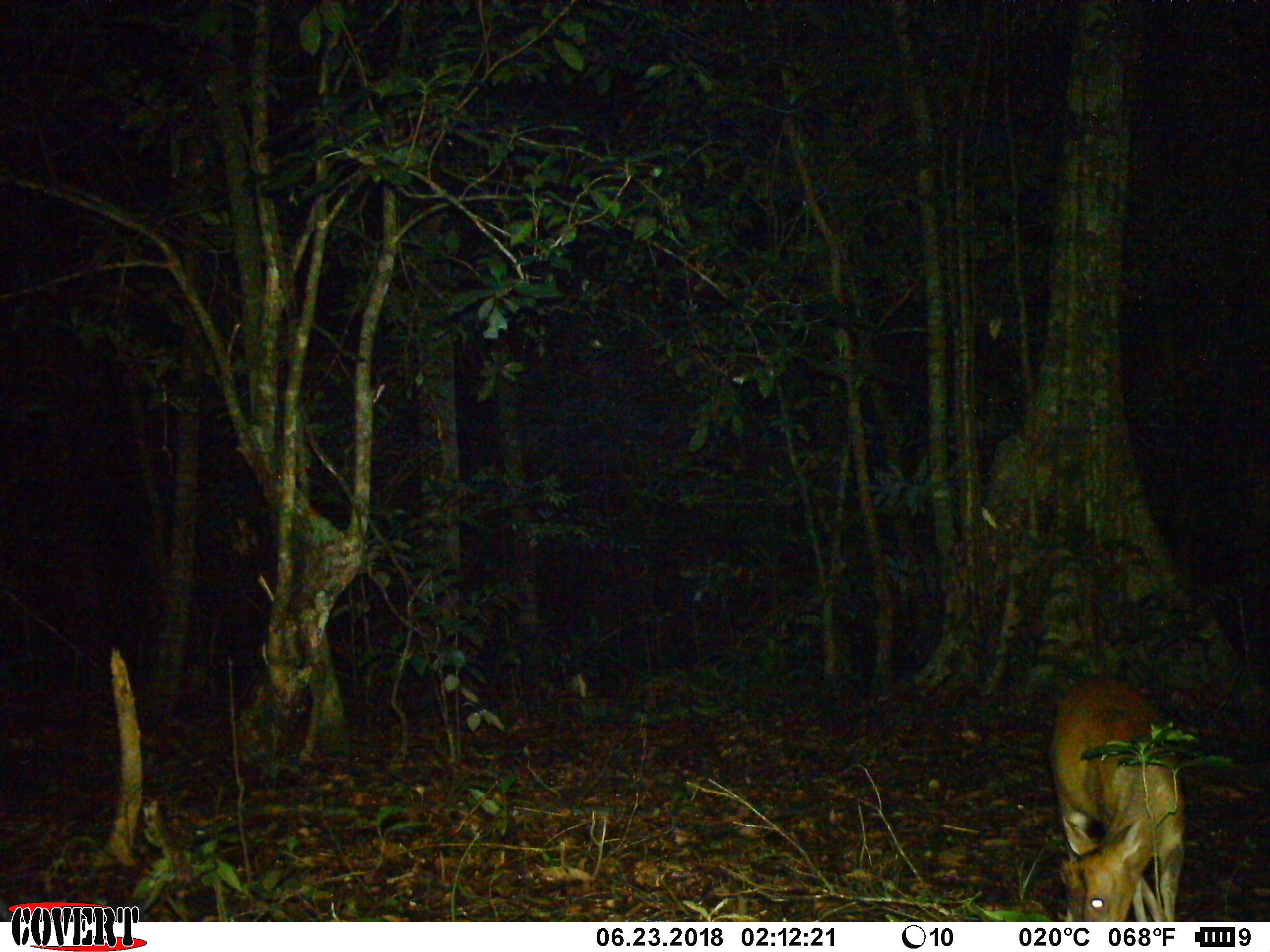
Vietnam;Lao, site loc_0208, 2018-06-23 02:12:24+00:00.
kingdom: Animalia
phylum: Chordata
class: Mammalia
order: Artiodactyla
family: Cervidae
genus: Muntiacus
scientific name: Muntiacus rooseveltorum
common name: roosevelt's muntjac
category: roosevelts muntjac group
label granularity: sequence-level